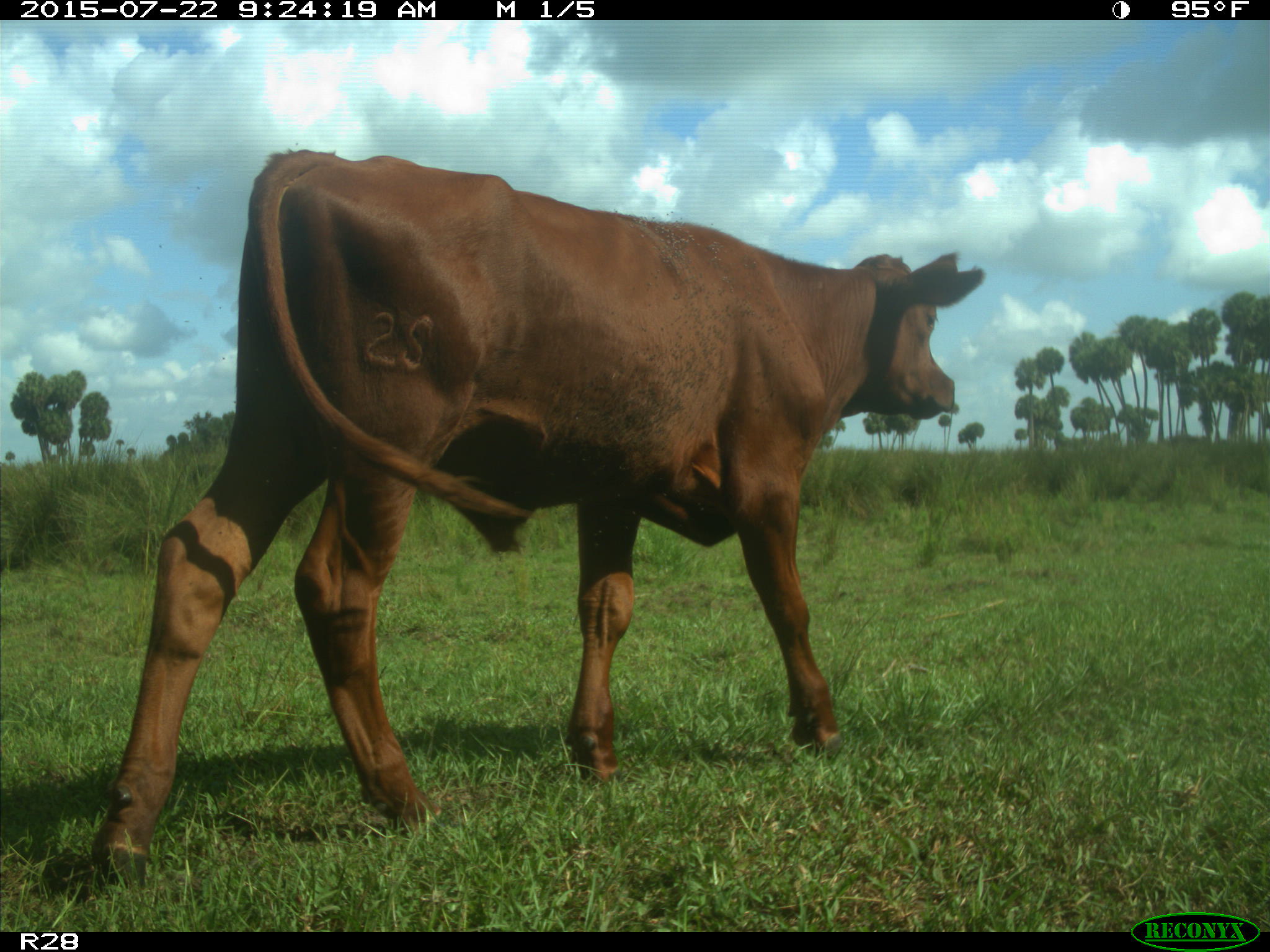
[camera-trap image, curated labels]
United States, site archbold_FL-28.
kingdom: Animalia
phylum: Chordata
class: Mammalia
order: Artiodactyla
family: Bovidae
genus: Bos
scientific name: Bos taurus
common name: domestic cow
Bos taurus (domestic cow).